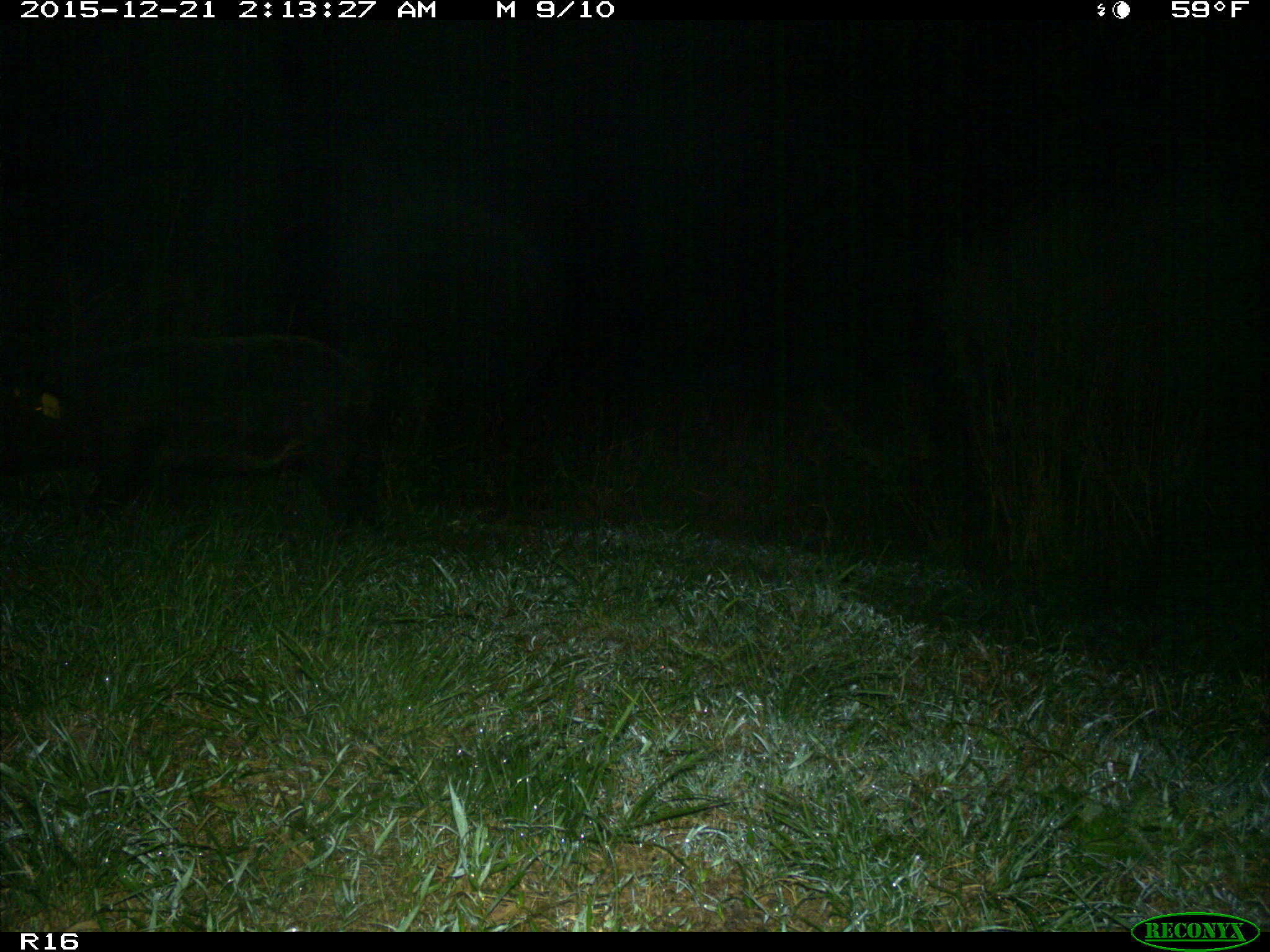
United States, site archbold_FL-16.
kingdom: Animalia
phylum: Chordata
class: Mammalia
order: Artiodactyla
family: Suidae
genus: Sus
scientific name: Sus scrofa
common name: wild boar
Sus scrofa (wild boar).